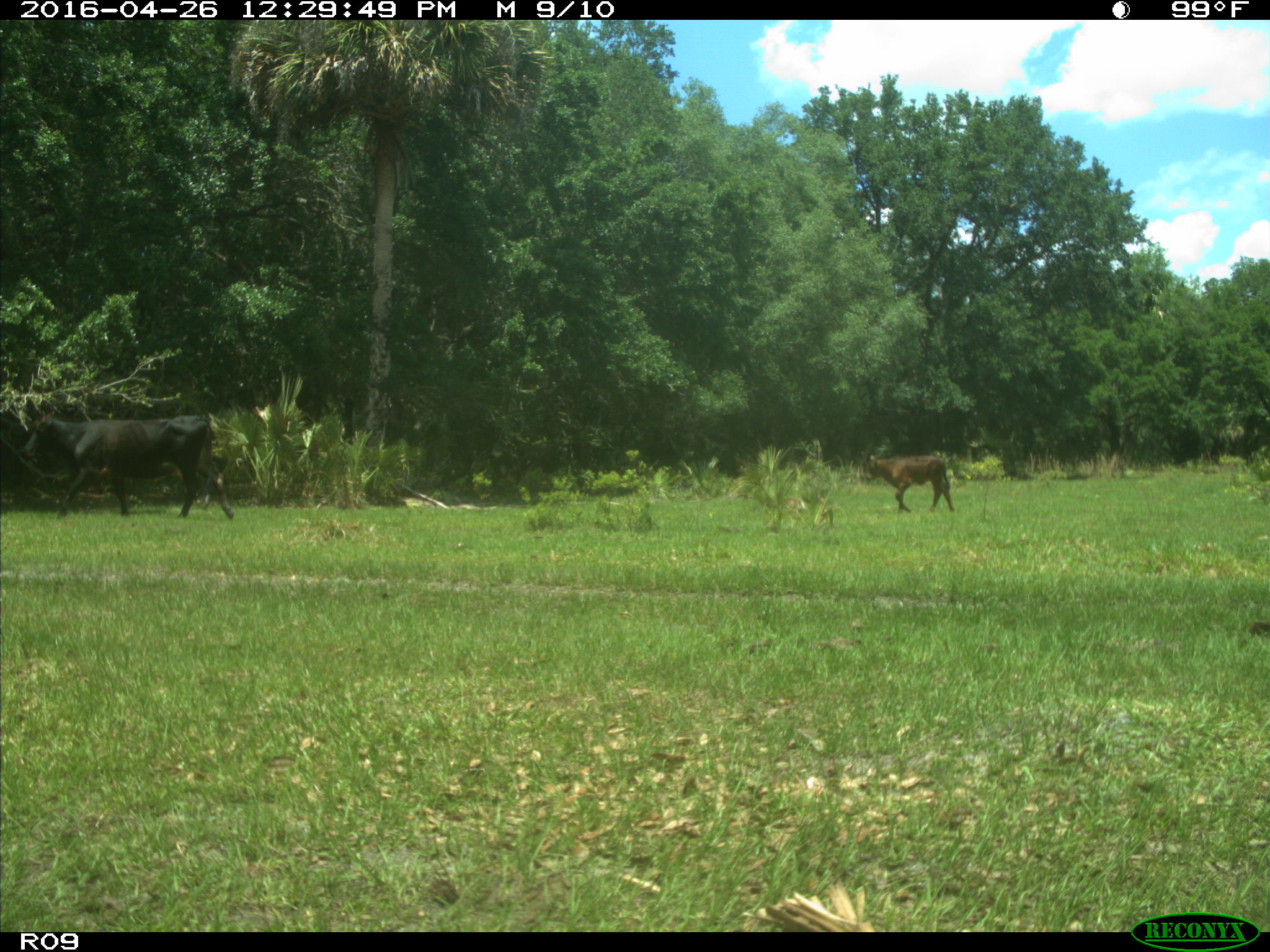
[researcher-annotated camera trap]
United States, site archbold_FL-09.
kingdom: Animalia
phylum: Chordata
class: Mammalia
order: Artiodactyla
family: Bovidae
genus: Bos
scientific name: Bos taurus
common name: domestic cow